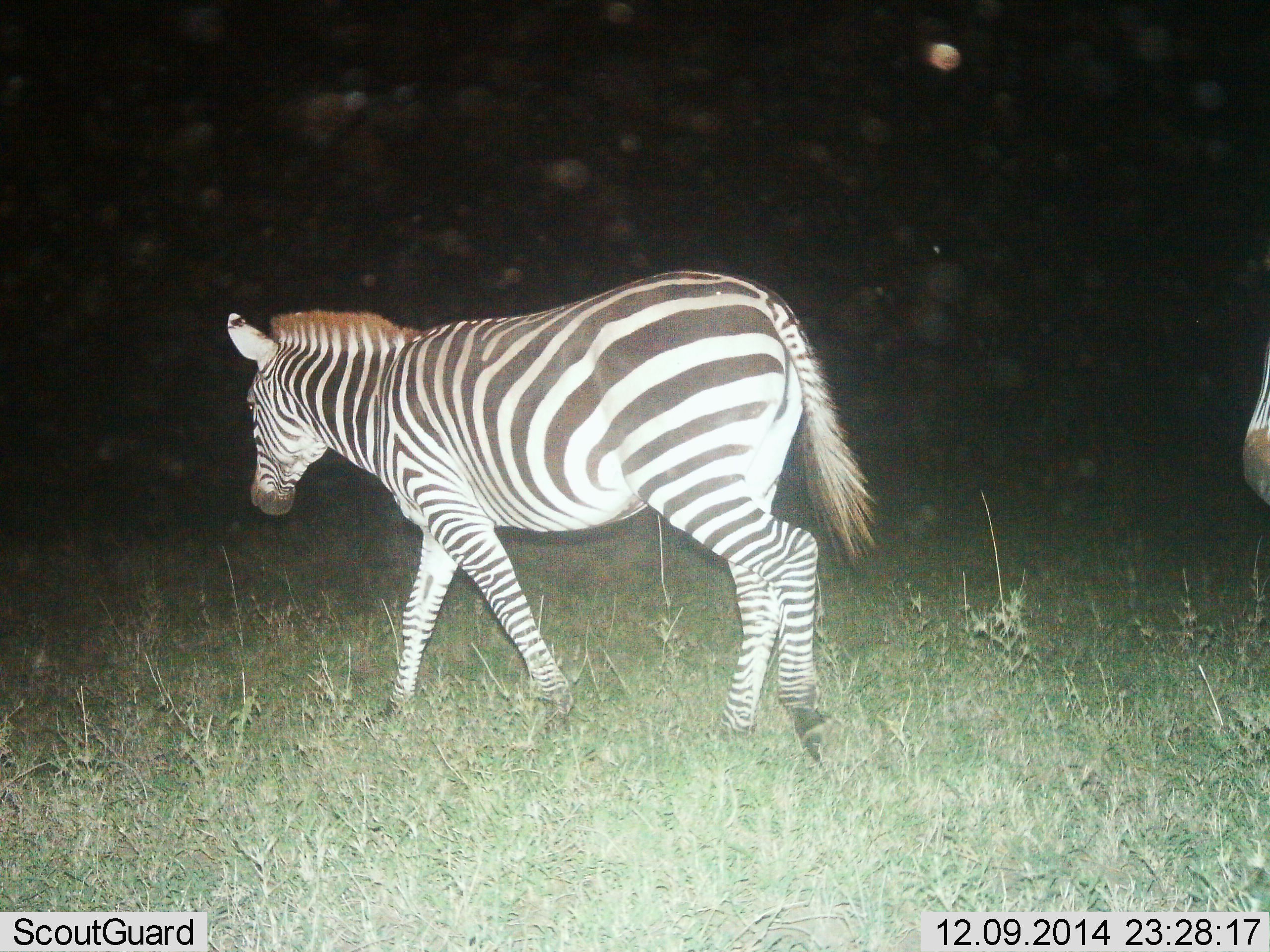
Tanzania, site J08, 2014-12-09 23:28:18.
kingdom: Animalia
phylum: Chordata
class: Mammalia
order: Perissodactyla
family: Equidae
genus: Equus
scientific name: Equus quagga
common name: plains zebra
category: zebra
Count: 2.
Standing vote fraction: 10%.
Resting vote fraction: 0%.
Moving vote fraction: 90%.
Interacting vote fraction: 0%.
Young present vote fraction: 0%.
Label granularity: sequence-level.